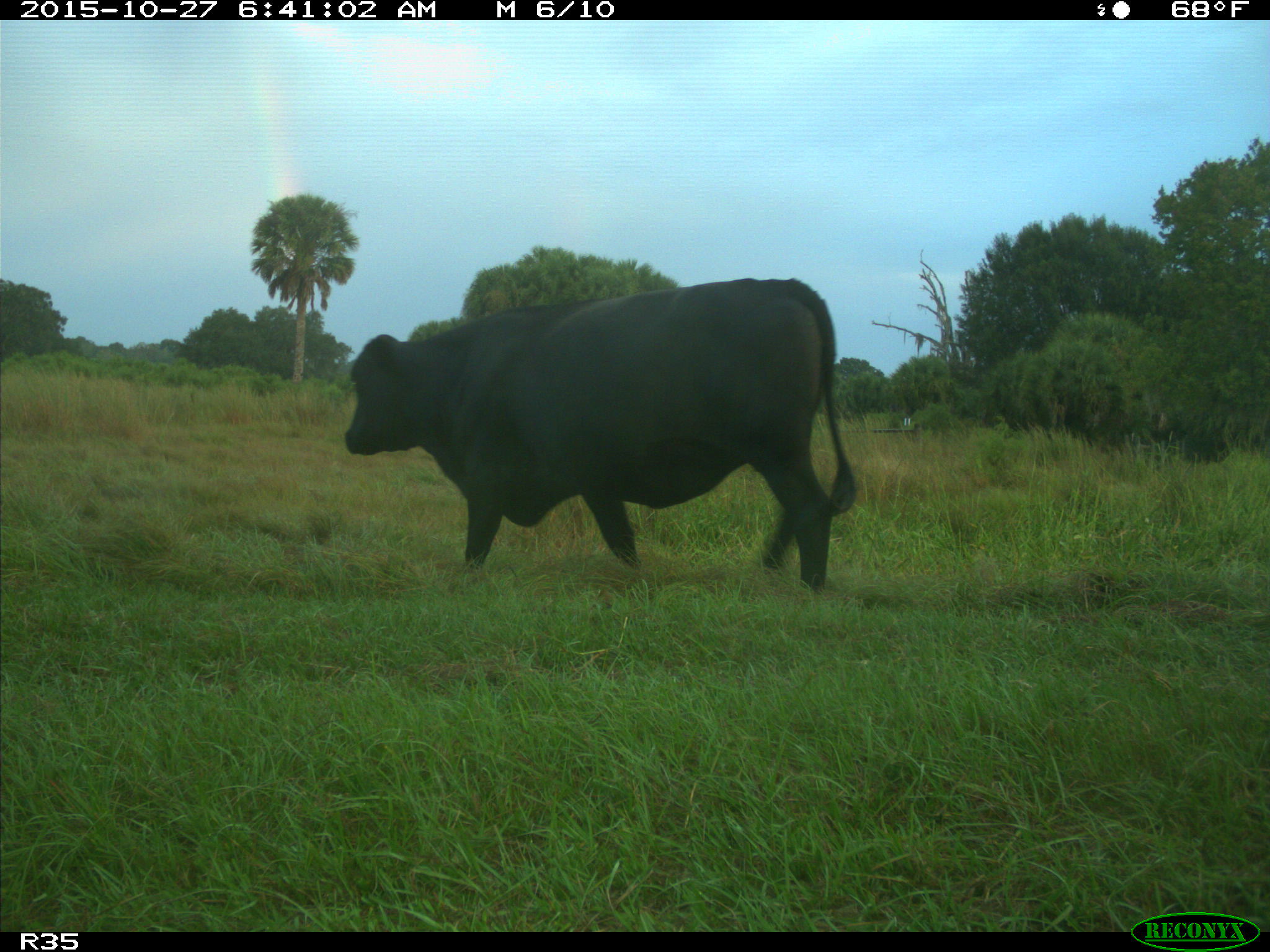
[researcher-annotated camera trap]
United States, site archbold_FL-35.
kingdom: Animalia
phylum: Chordata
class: Mammalia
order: Artiodactyla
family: Bovidae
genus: Bos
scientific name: Bos taurus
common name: domestic cow